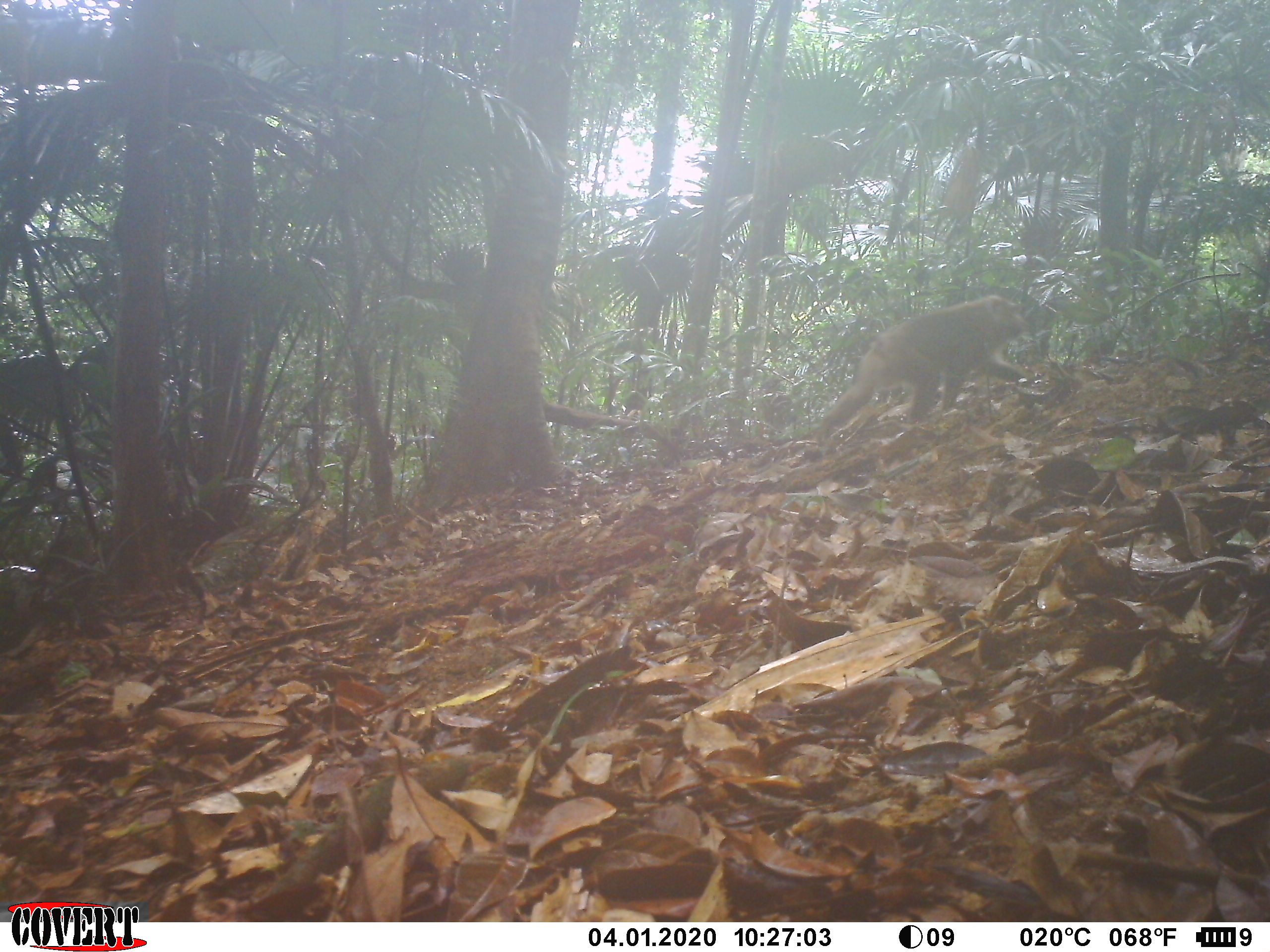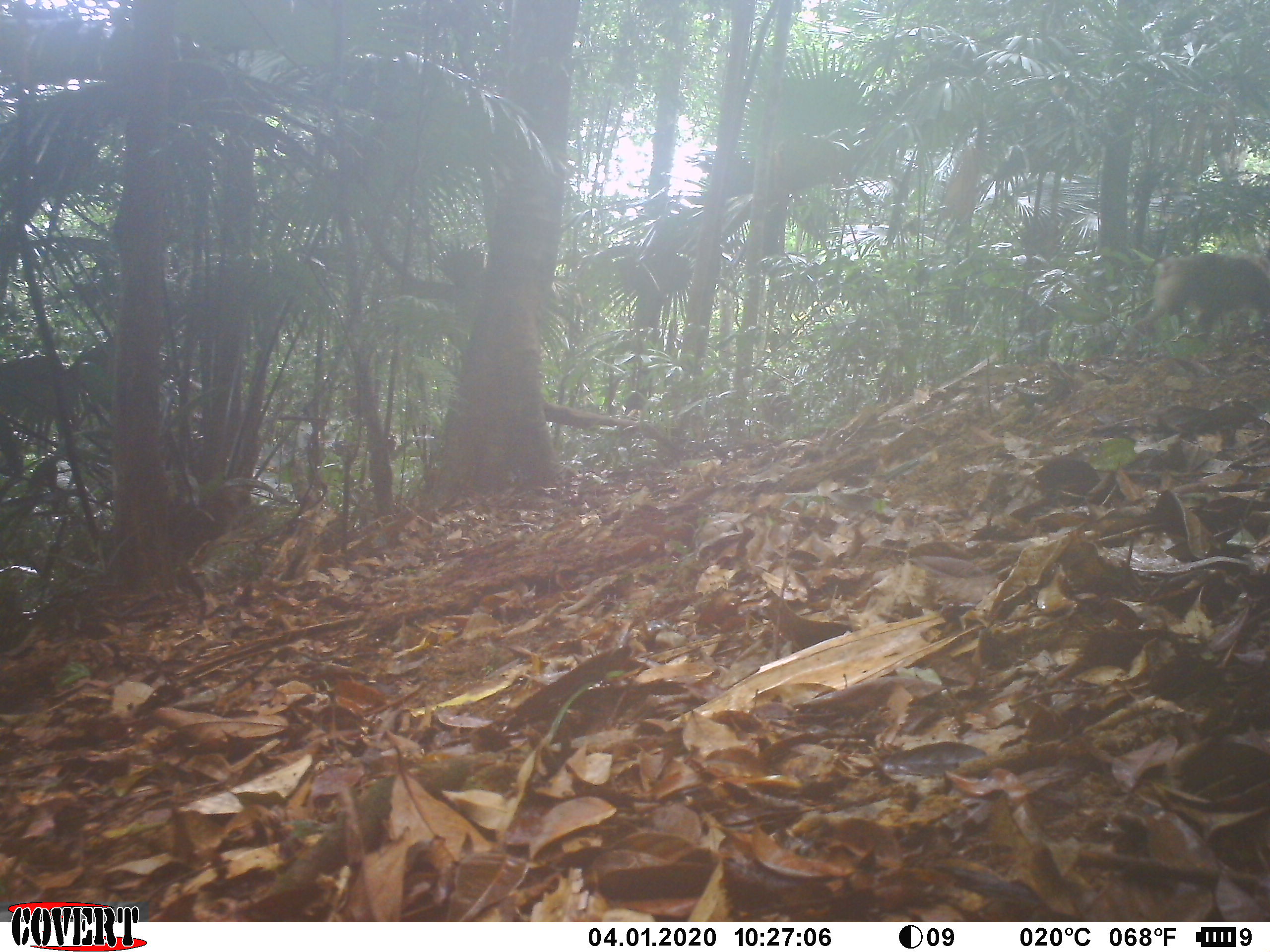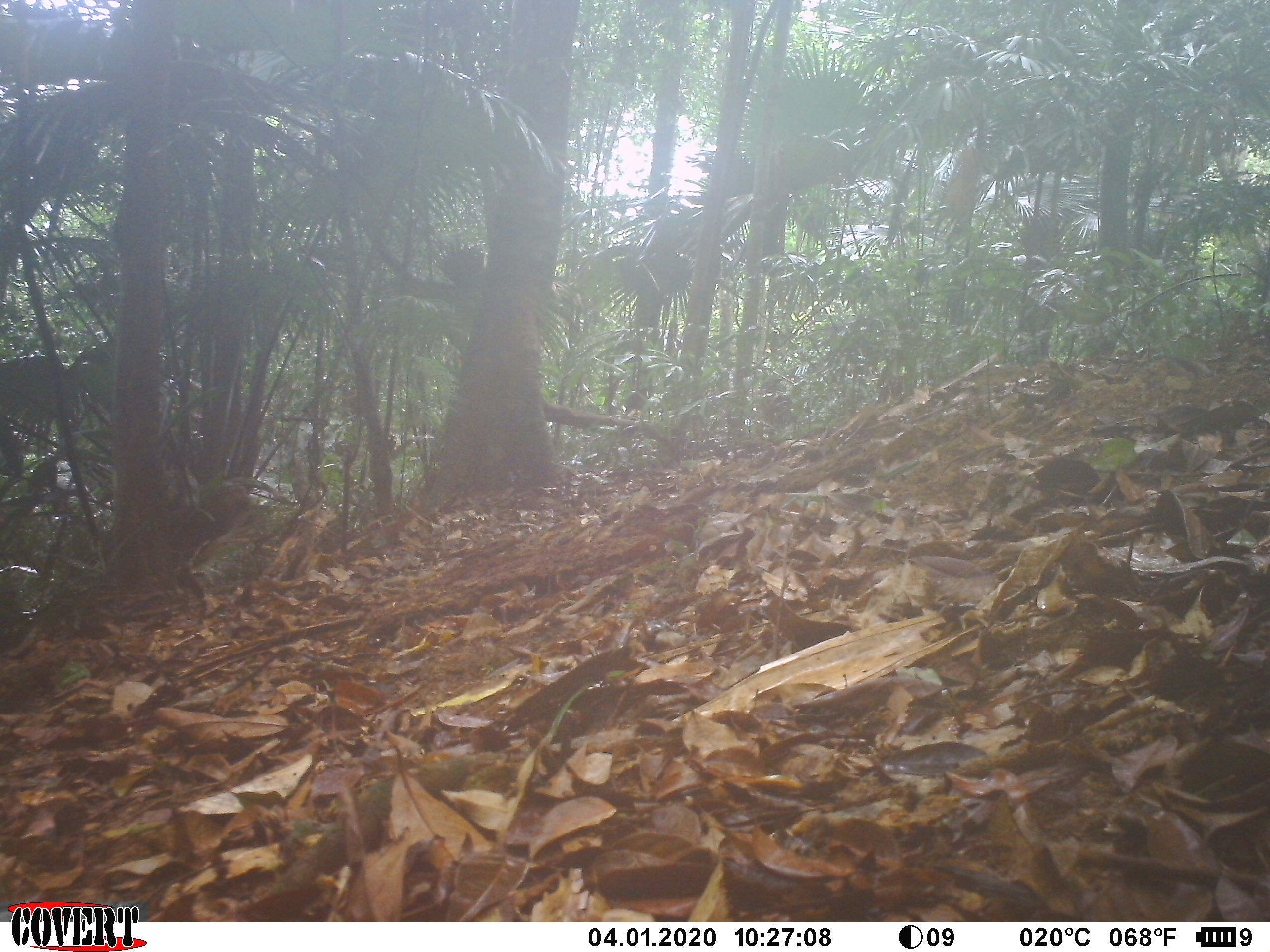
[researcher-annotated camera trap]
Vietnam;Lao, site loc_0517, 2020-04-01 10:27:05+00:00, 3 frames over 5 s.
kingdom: Animalia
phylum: Chordata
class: Mammalia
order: Primates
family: Cercopithecidae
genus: Macaca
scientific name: Macaca nemestrina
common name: pig-tailed macaque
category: pig tailed macaque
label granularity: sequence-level